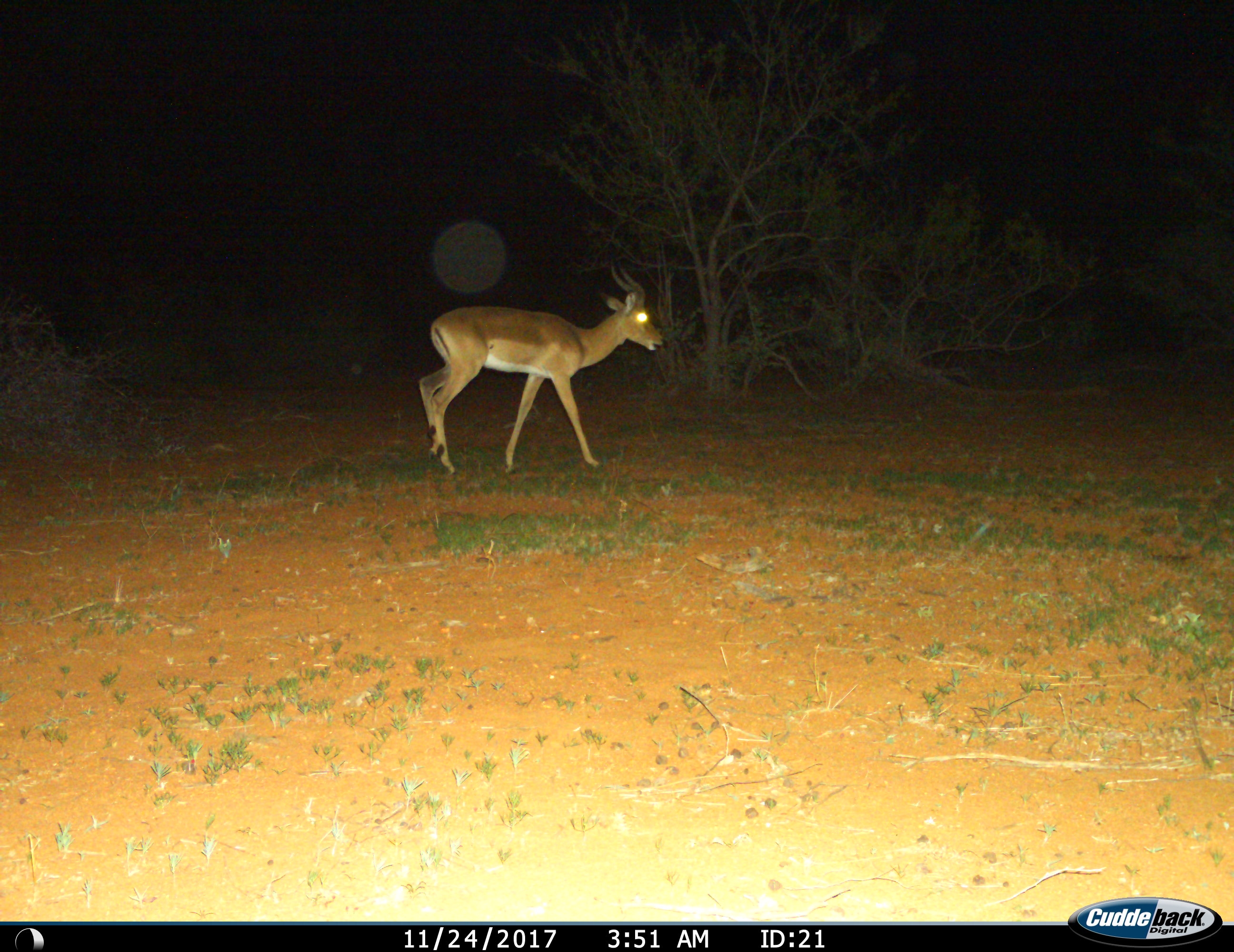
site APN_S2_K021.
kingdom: Animalia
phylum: Chordata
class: Mammalia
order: Artiodactyla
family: Bovidae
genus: Aepyceros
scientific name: Aepyceros melampus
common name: impala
Impala (Aepyceros melampus), count 1. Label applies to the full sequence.